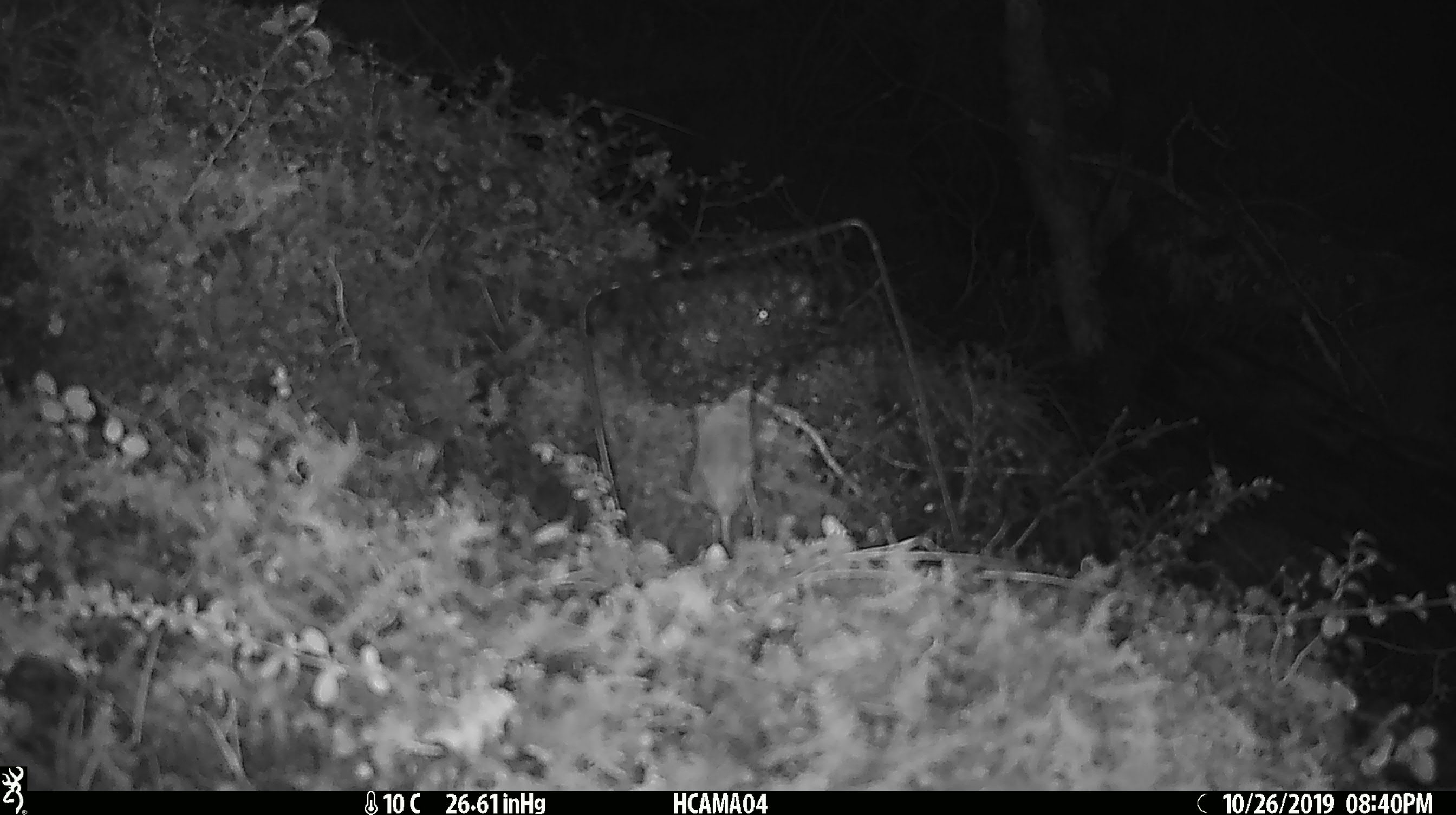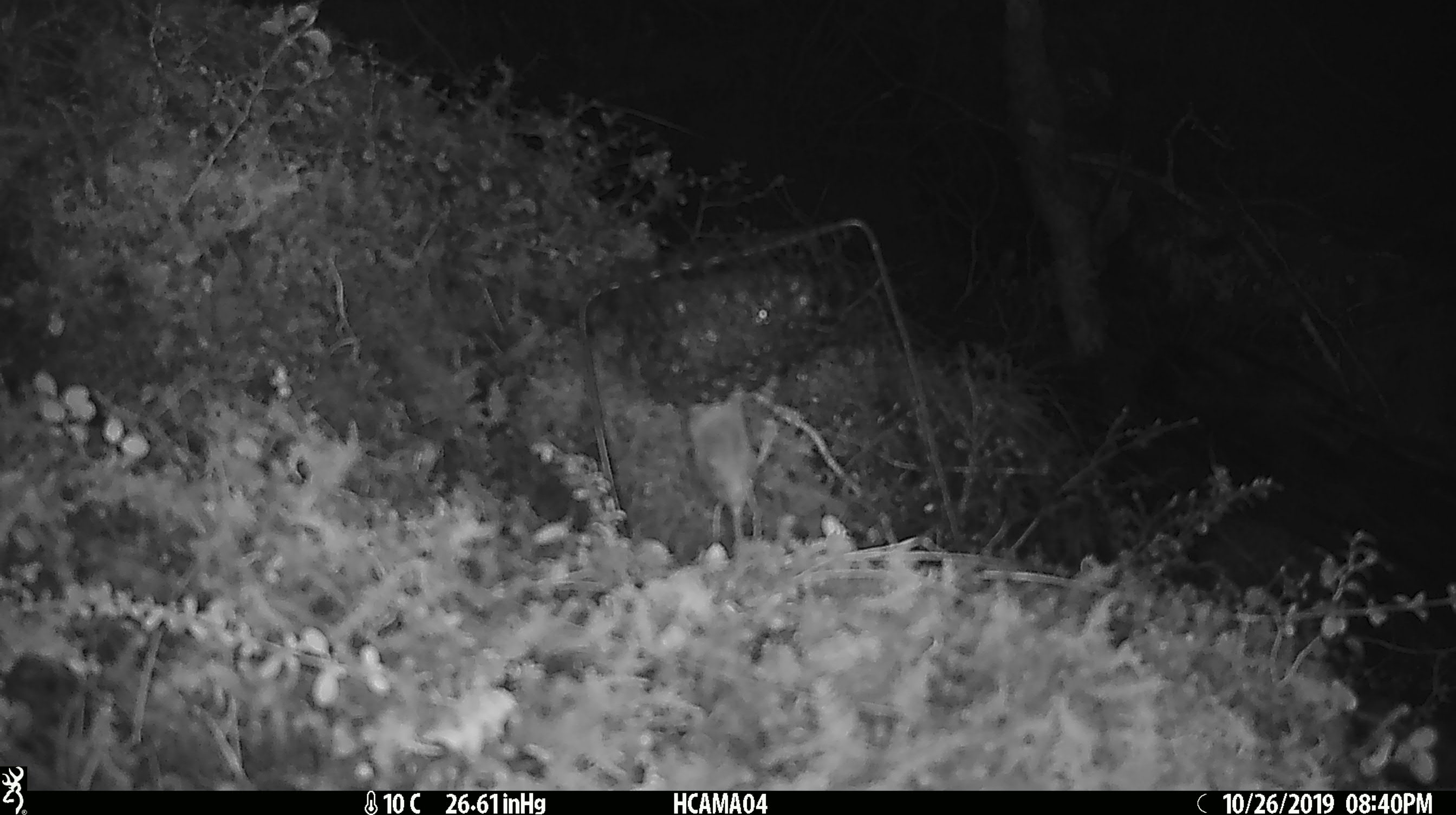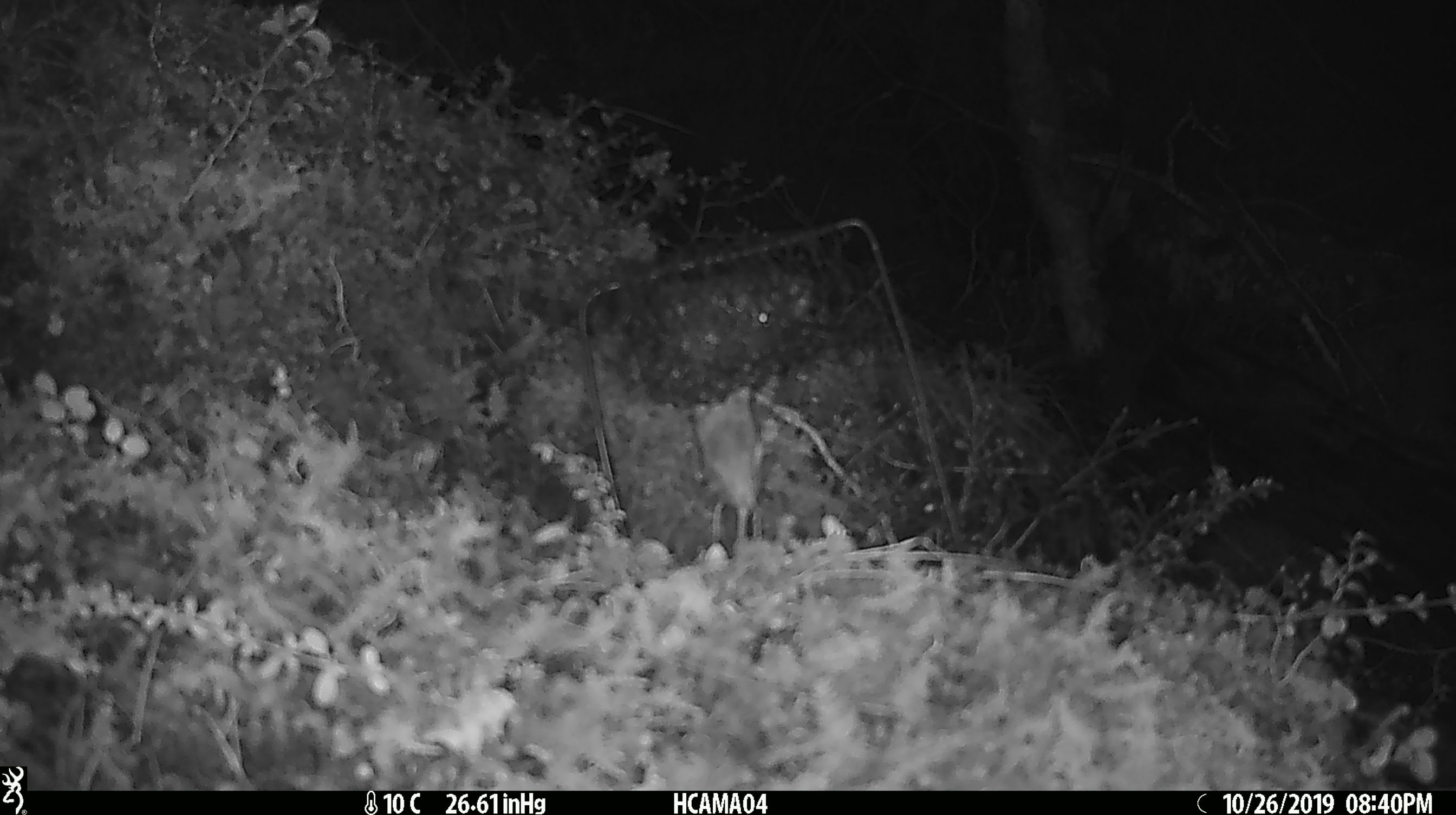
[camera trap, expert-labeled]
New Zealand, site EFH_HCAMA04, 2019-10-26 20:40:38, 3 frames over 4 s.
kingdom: Animalia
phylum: Chordata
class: Mammalia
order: Rodentia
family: Muridae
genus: Mus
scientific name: Mus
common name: mouse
Mouse (Mus).